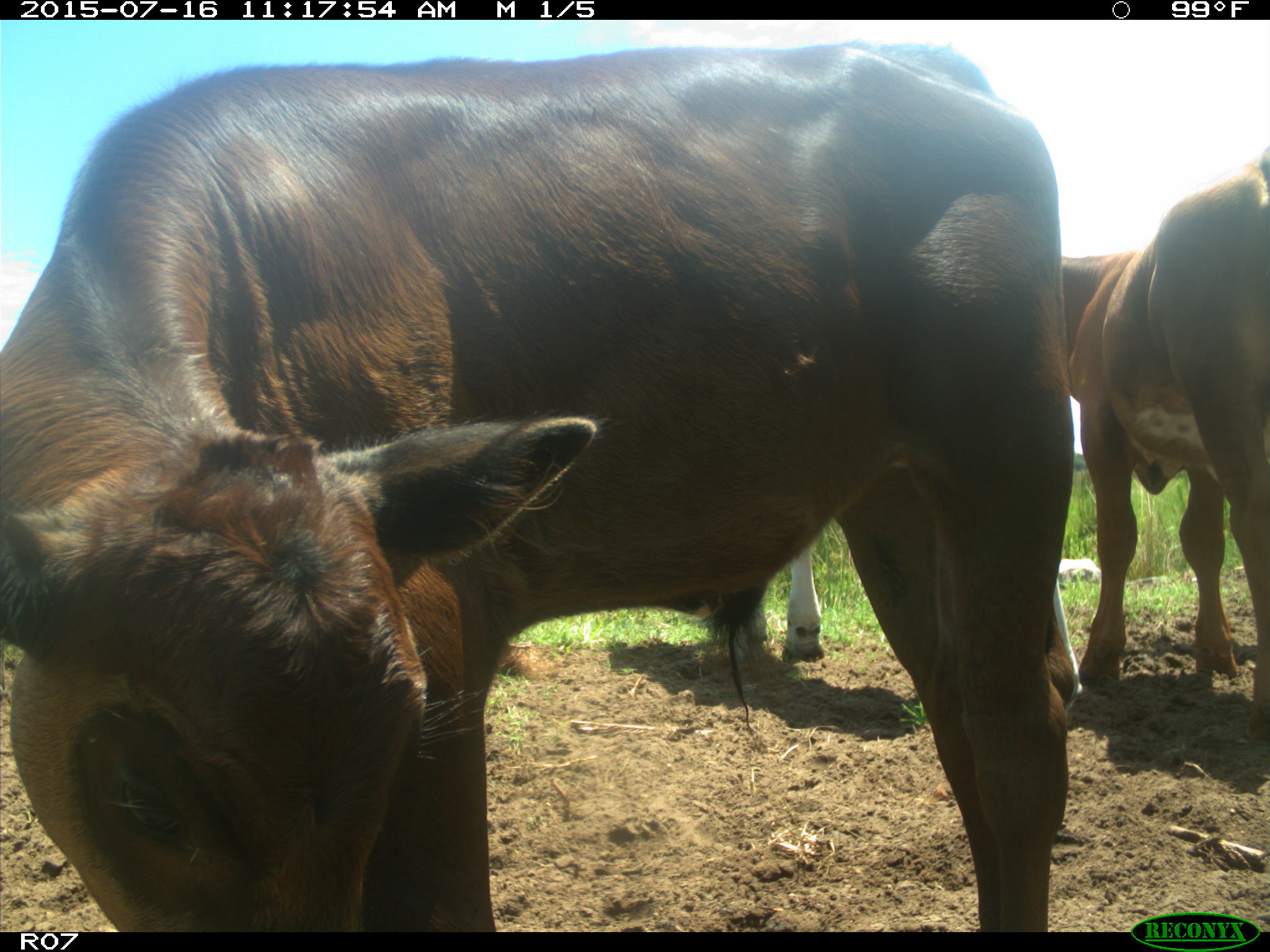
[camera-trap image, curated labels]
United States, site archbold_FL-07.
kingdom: Animalia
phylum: Chordata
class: Mammalia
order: Artiodactyla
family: Bovidae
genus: Bos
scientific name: Bos taurus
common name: domestic cow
Bos taurus (domestic cow).